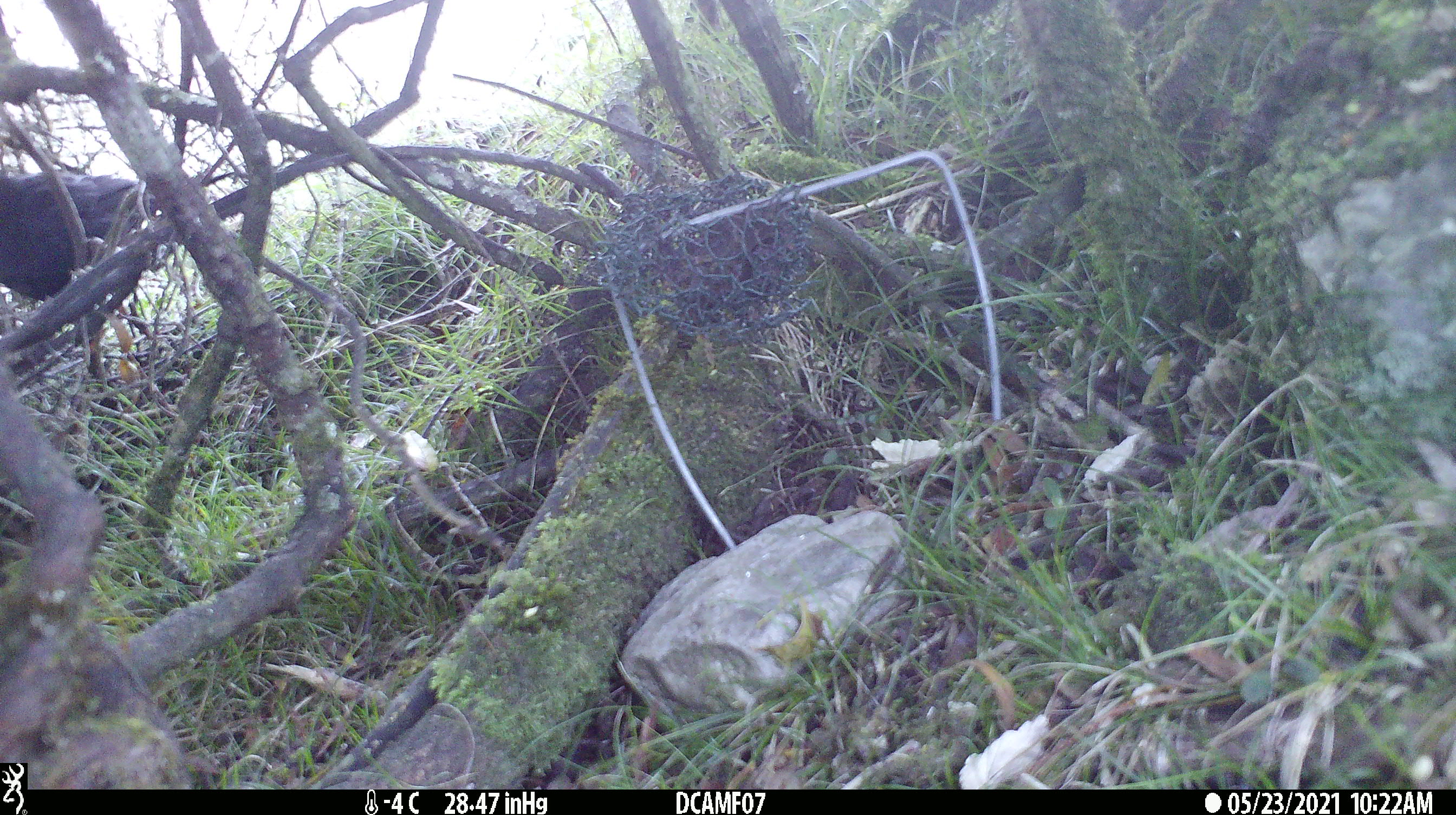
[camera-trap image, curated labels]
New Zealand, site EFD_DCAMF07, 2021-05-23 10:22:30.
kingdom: Animalia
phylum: Chordata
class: Aves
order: Passeriformes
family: Turdidae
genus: Turdus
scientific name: Turdus merula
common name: eurasian blackbird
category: blackbird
Blackbird (eurasian blackbird) (Turdus merula).